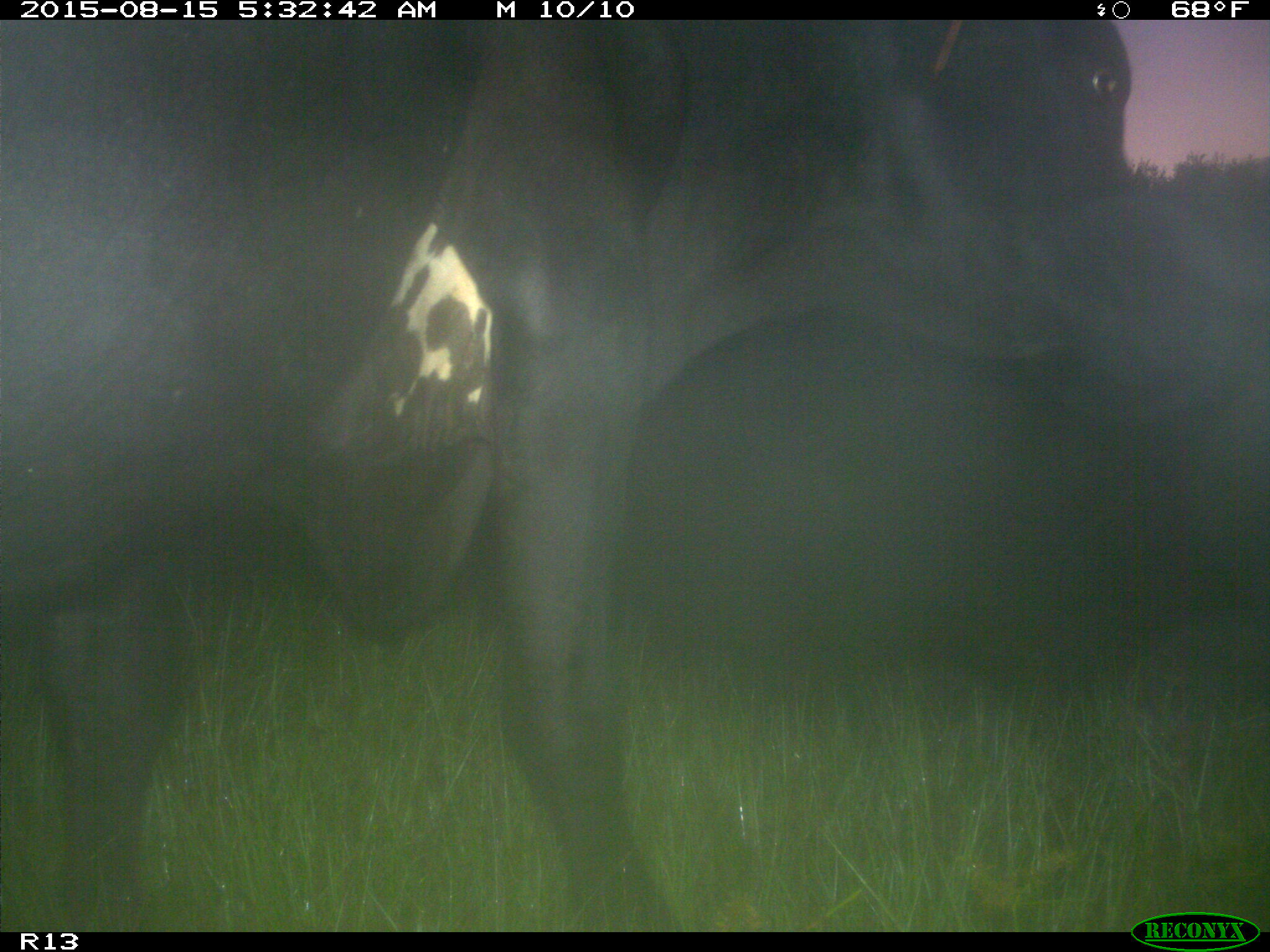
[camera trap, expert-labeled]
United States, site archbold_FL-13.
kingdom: Animalia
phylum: Chordata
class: Mammalia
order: Artiodactyla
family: Bovidae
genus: Bos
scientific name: Bos taurus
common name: domestic cow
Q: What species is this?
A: Bos taurus (domestic cow).